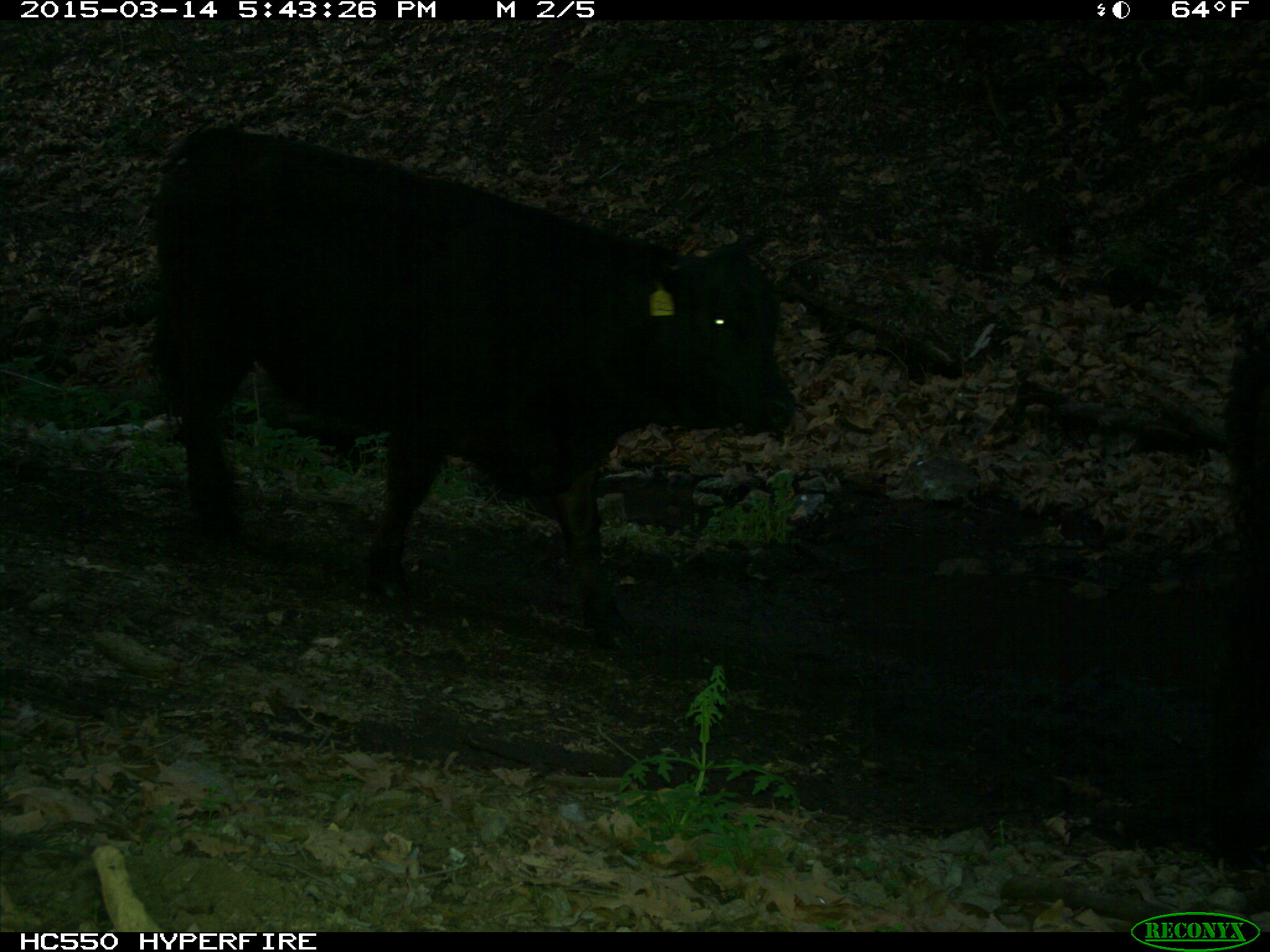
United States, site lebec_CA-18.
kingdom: Animalia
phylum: Chordata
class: Mammalia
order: Artiodactyla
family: Bovidae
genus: Bos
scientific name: Bos taurus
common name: domestic cow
Bos taurus (domestic cow).